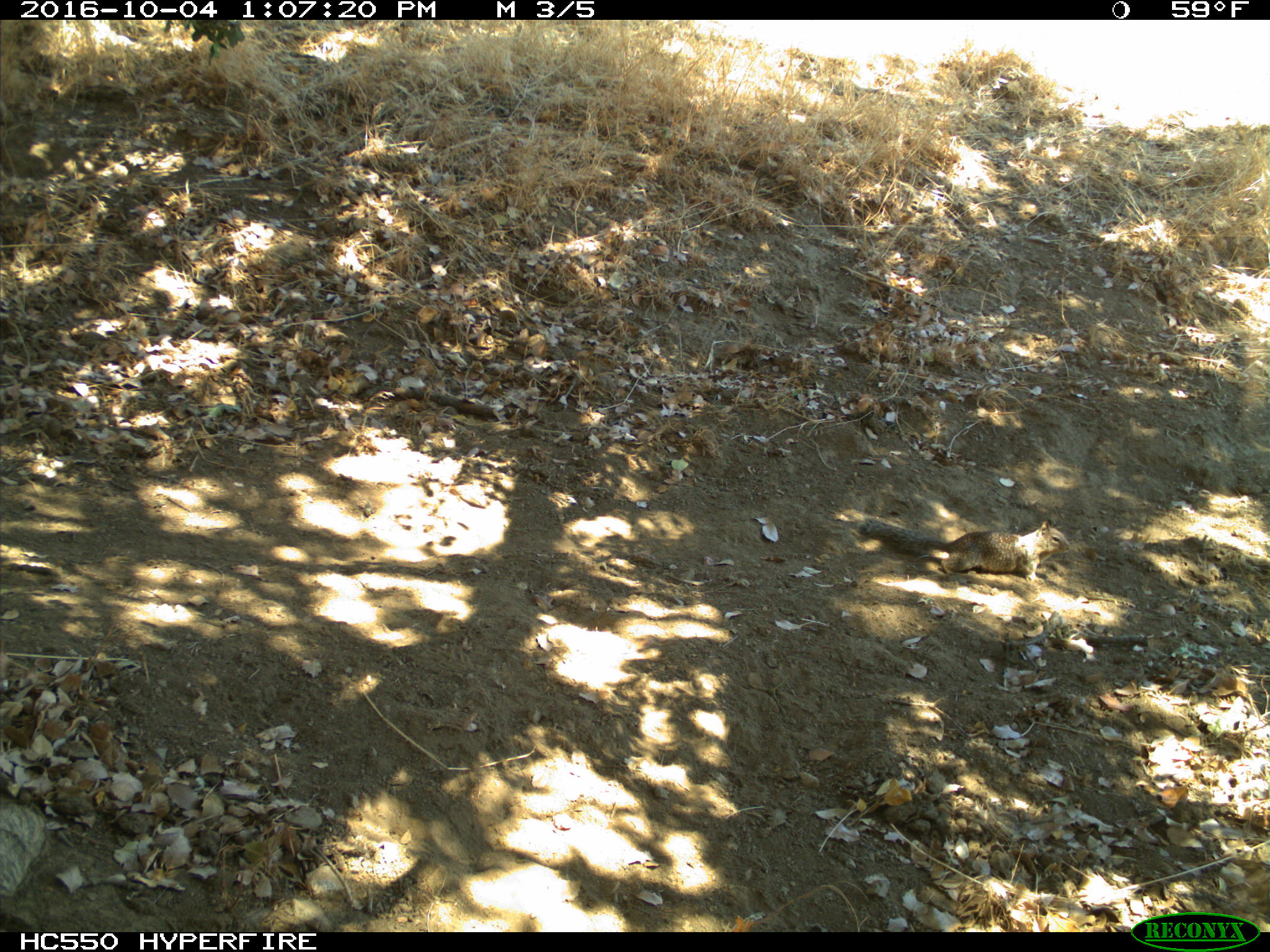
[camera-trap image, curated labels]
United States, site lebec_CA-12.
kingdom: Animalia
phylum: Chordata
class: Mammalia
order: Rodentia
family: Sciuridae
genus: Otospermophilus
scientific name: Otospermophilus beecheyi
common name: california ground squirrel